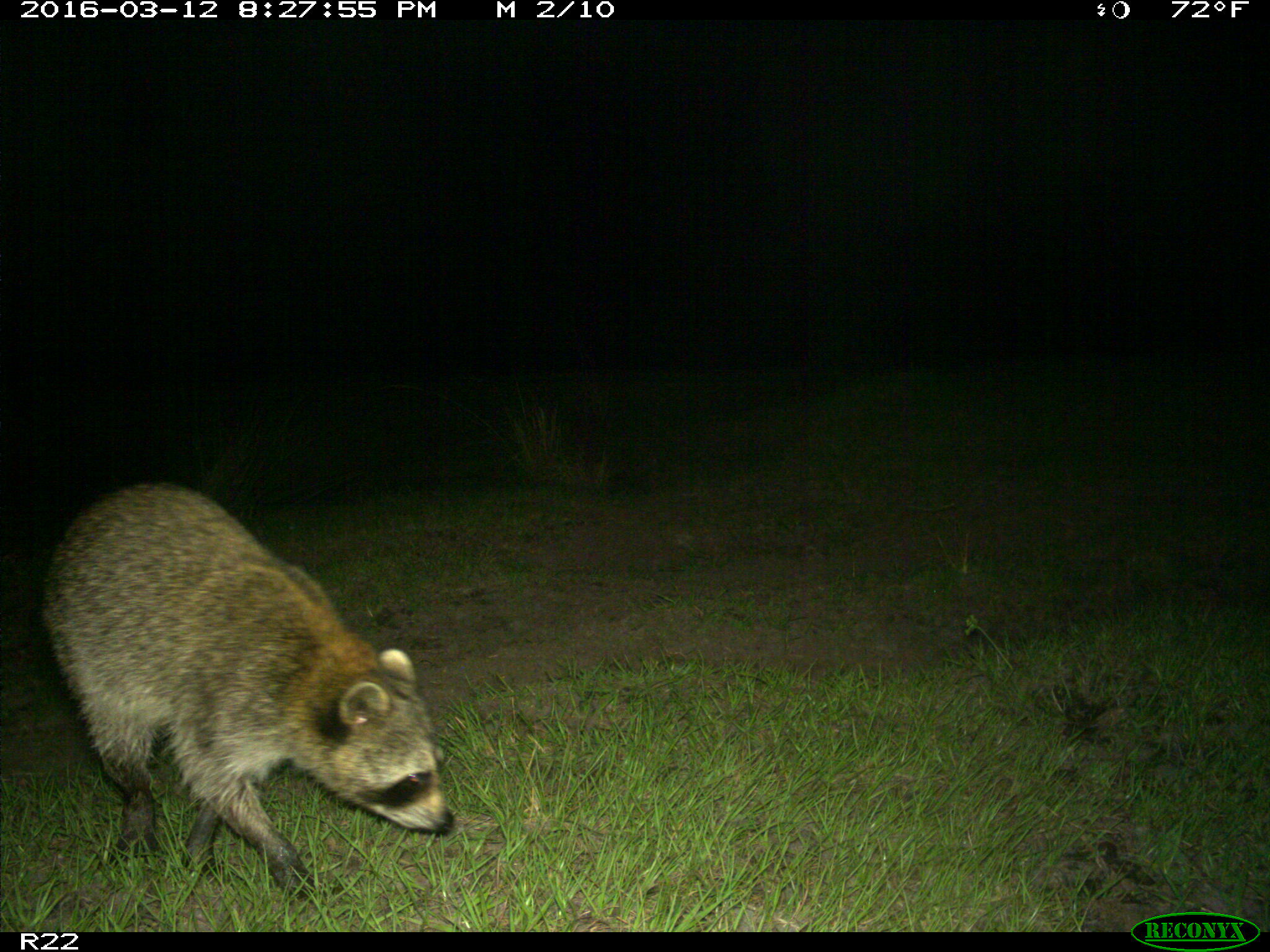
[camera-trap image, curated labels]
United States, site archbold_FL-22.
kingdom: Animalia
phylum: Chordata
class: Mammalia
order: Carnivora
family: Procyonidae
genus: Procyon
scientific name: Procyon lotor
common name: common raccoon